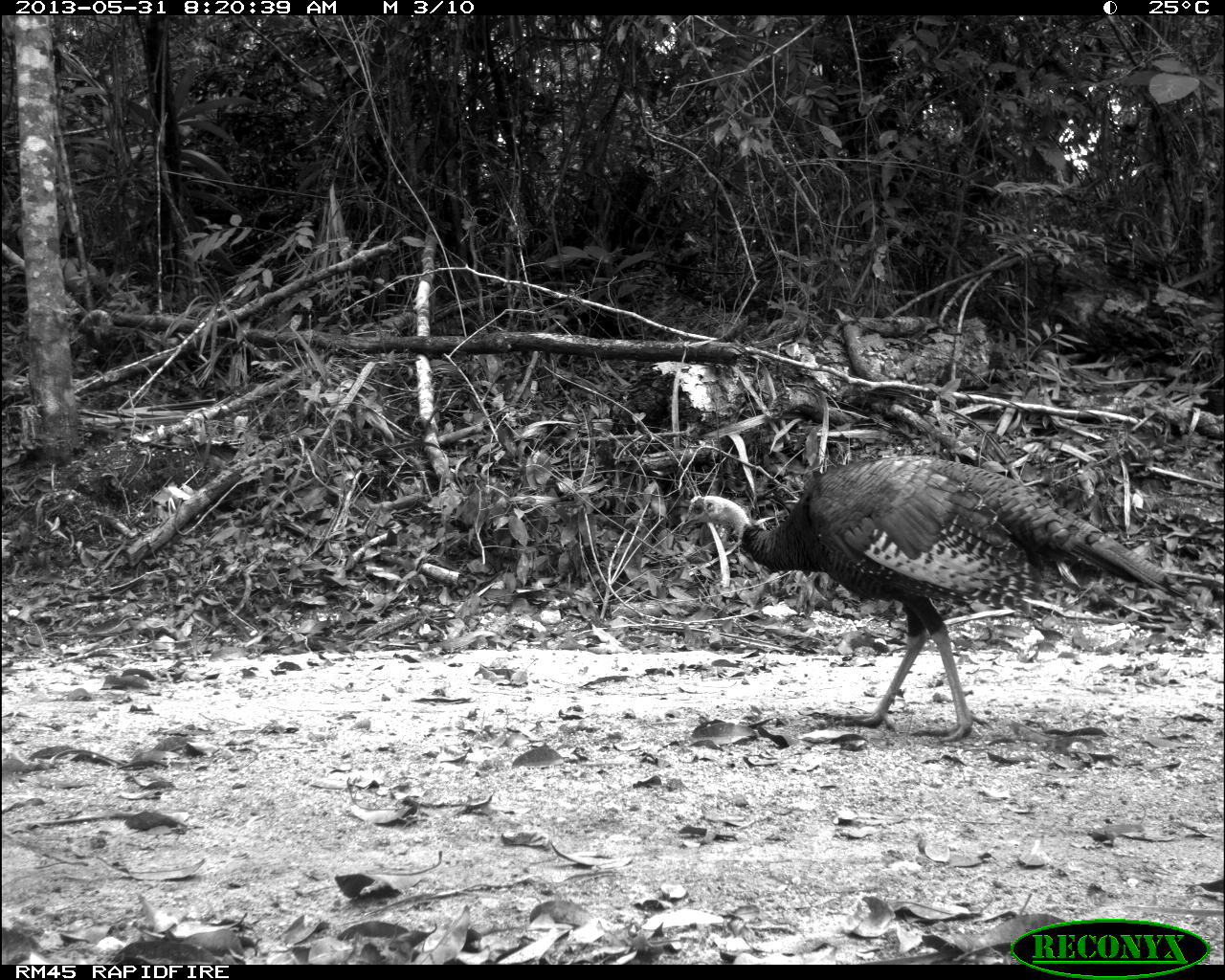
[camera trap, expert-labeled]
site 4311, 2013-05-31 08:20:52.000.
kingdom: Animalia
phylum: Chordata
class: Aves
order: Galliformes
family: Phasianidae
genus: Meleagris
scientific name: Meleagris ocellata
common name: ocellated turkey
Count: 2.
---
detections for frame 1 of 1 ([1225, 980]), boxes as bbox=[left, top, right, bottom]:
meleagris ocellata: bbox=[676, 452, 1188, 743]